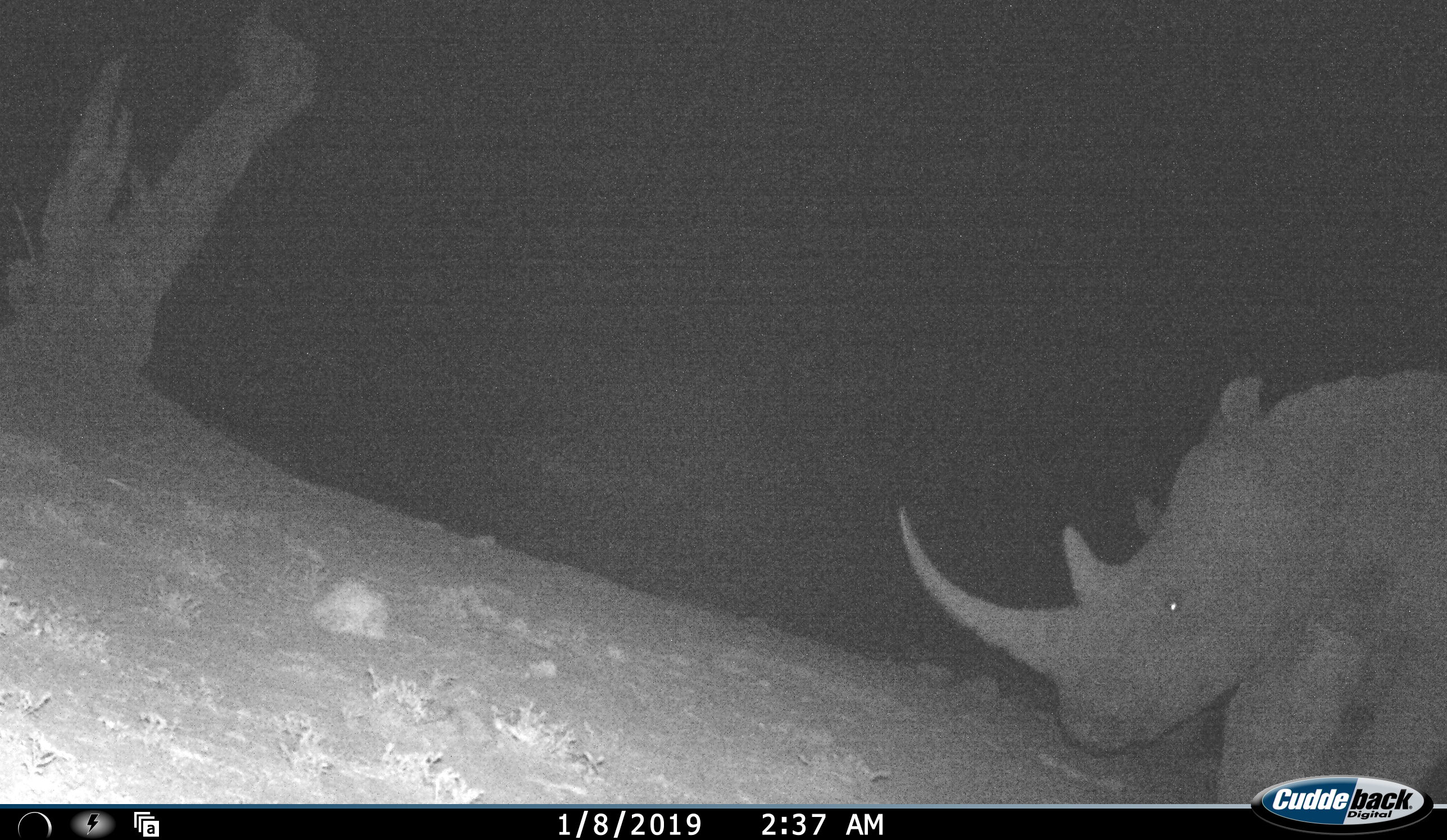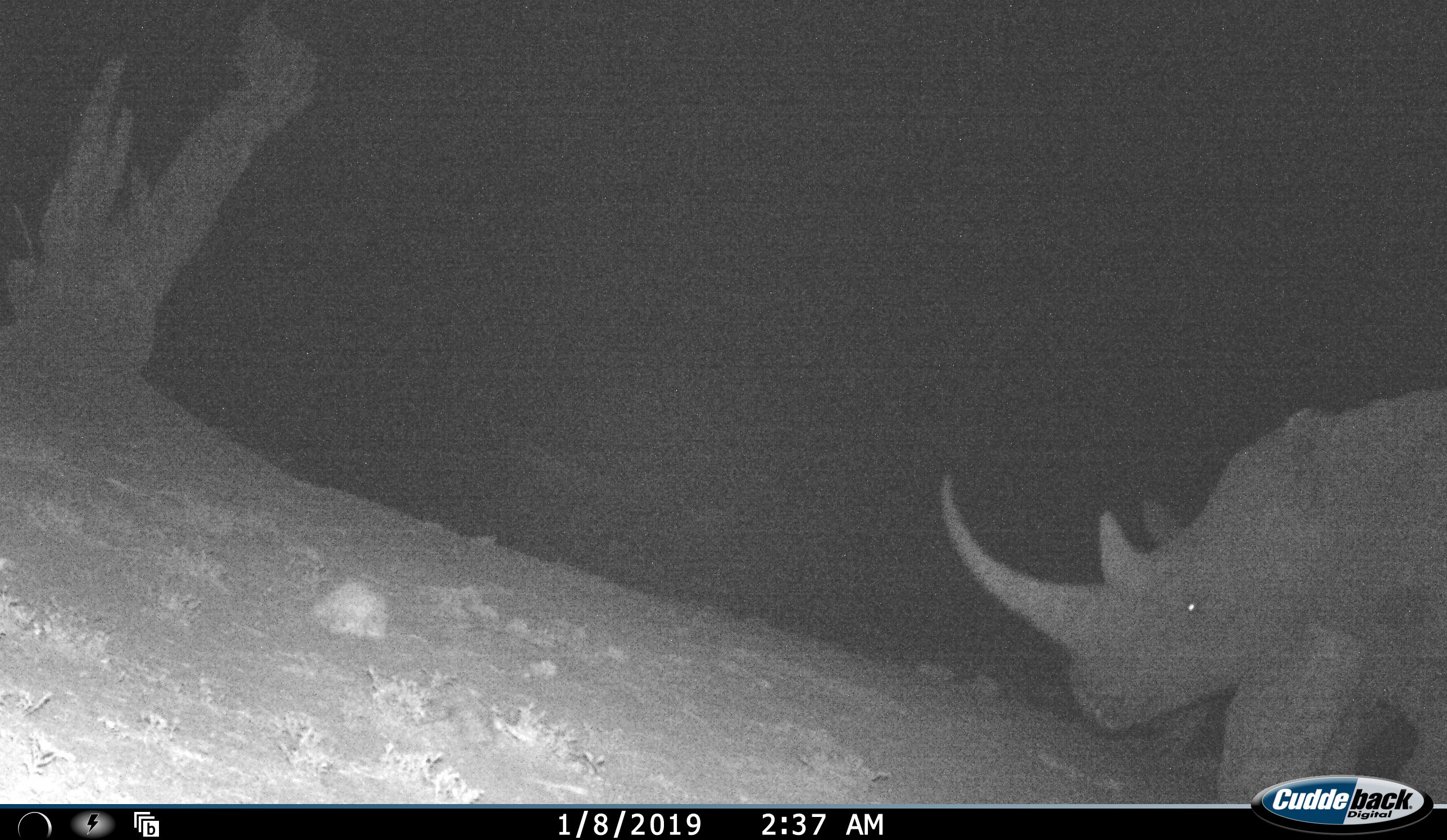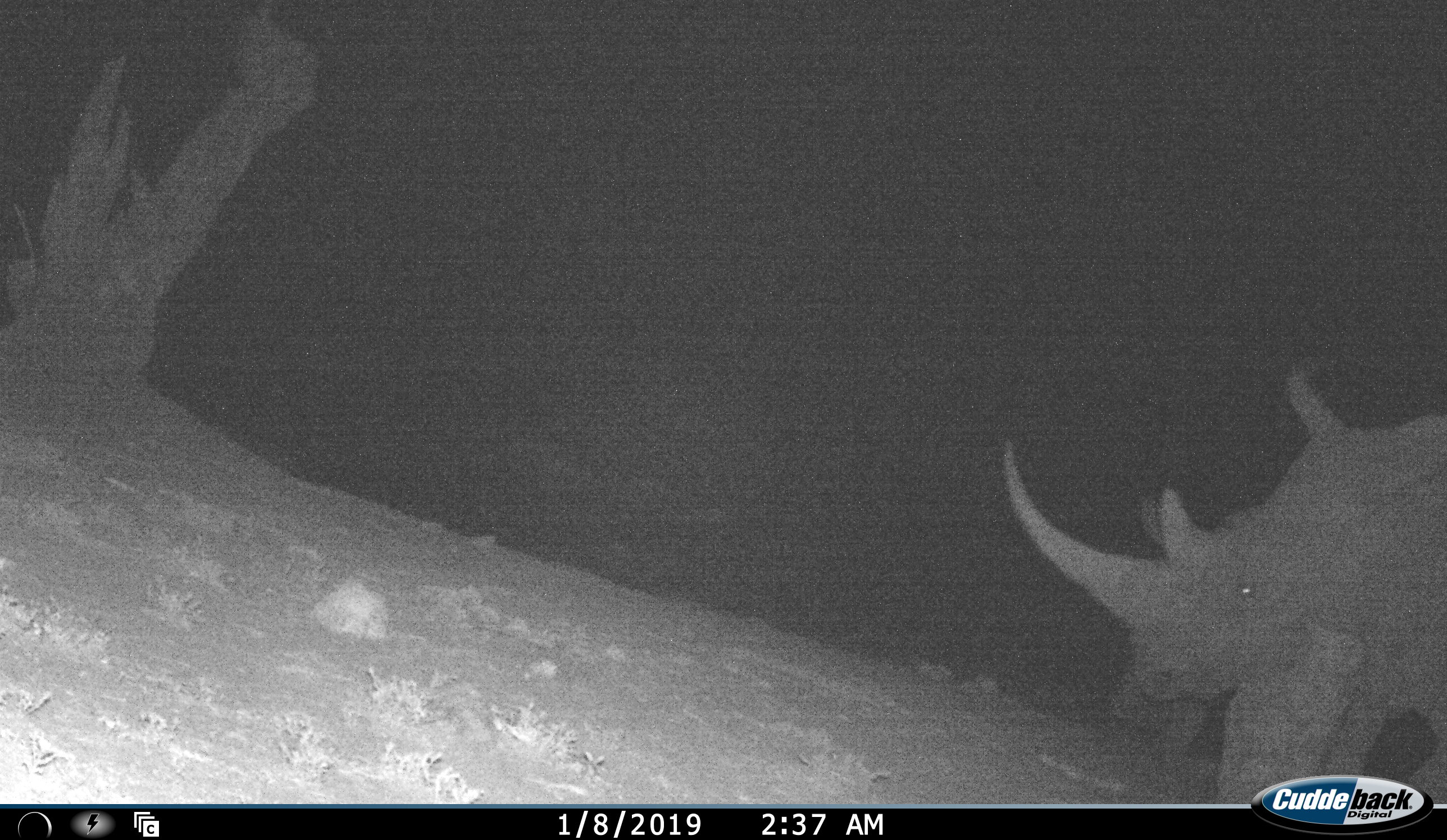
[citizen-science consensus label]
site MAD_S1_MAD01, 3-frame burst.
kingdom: Animalia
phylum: Chordata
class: Mammalia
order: Perissodactyla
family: Rhinocerotidae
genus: Ceratotherium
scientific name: Ceratotherium simum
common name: white rhinoceros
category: rhinoceroswhite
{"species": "rhinoceroswhite (white rhinoceros) (Ceratotherium simum)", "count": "1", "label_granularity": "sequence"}